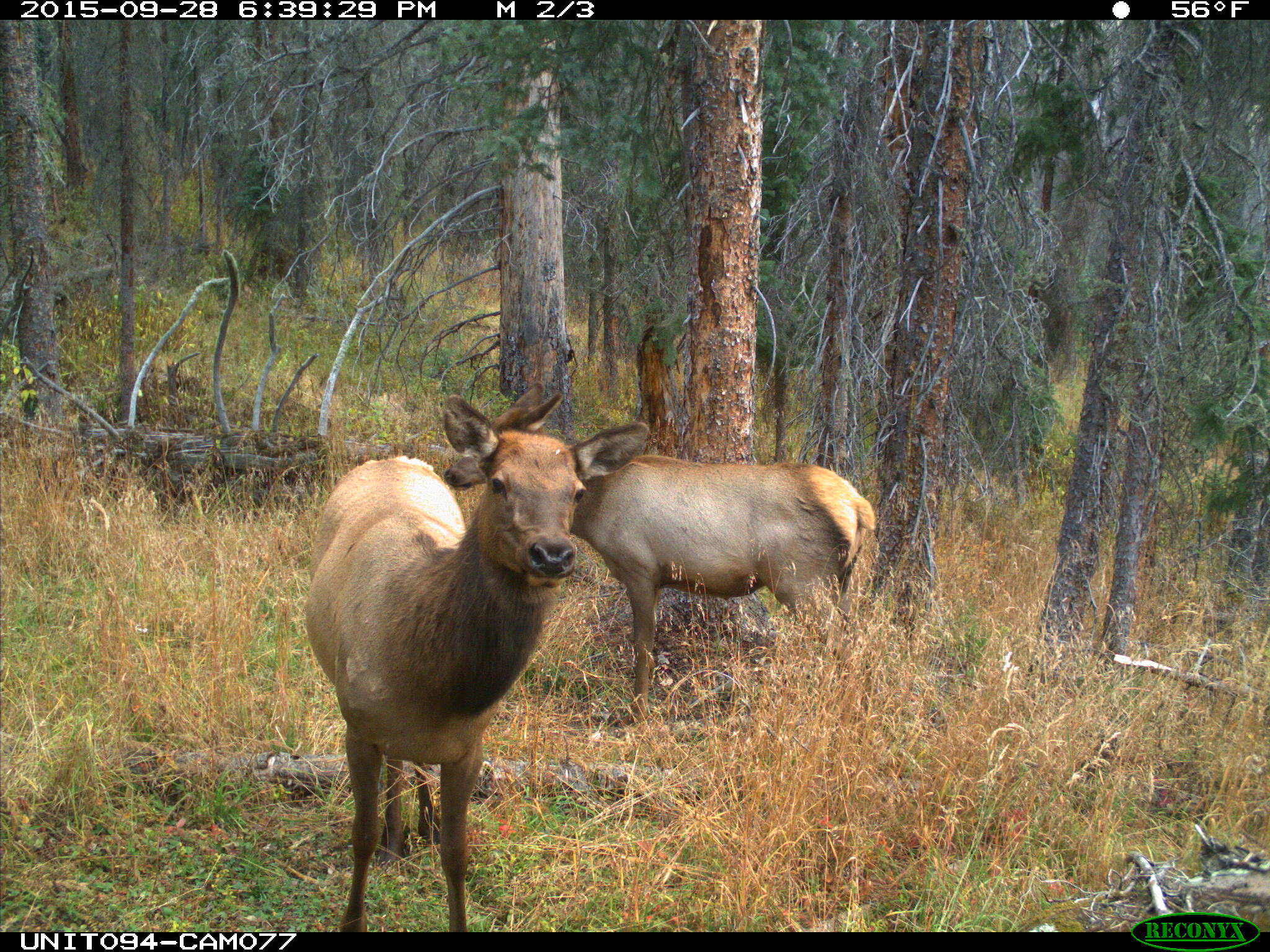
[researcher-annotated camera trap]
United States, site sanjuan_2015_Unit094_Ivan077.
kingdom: Animalia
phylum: Chordata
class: Mammalia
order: Artiodactyla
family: Cervidae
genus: Cervus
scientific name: Cervus elaphus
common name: red deer